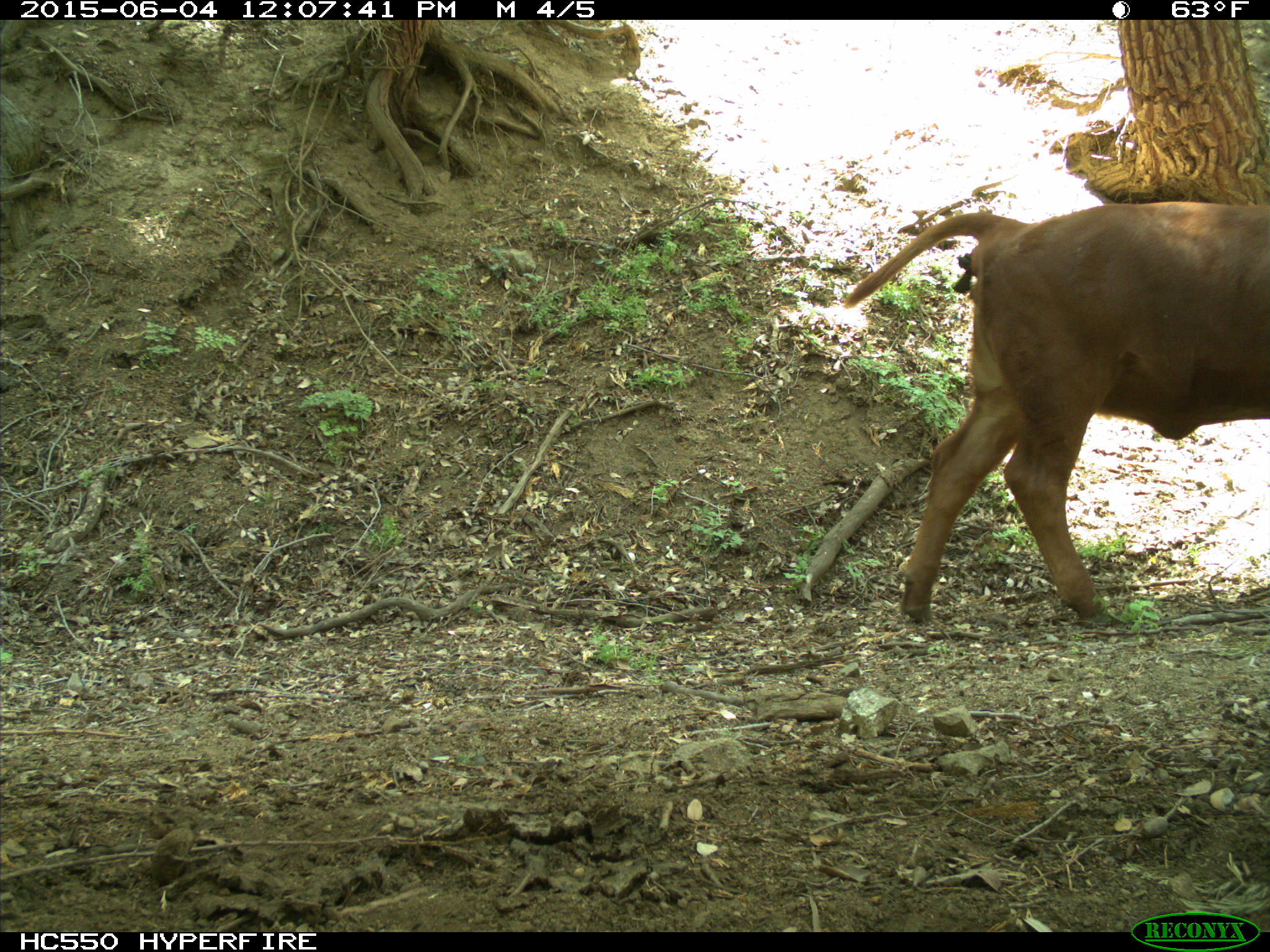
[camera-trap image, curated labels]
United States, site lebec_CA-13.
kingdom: Animalia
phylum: Chordata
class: Mammalia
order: Artiodactyla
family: Bovidae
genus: Bos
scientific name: Bos taurus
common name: domestic cow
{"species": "Bos taurus (domestic cow)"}